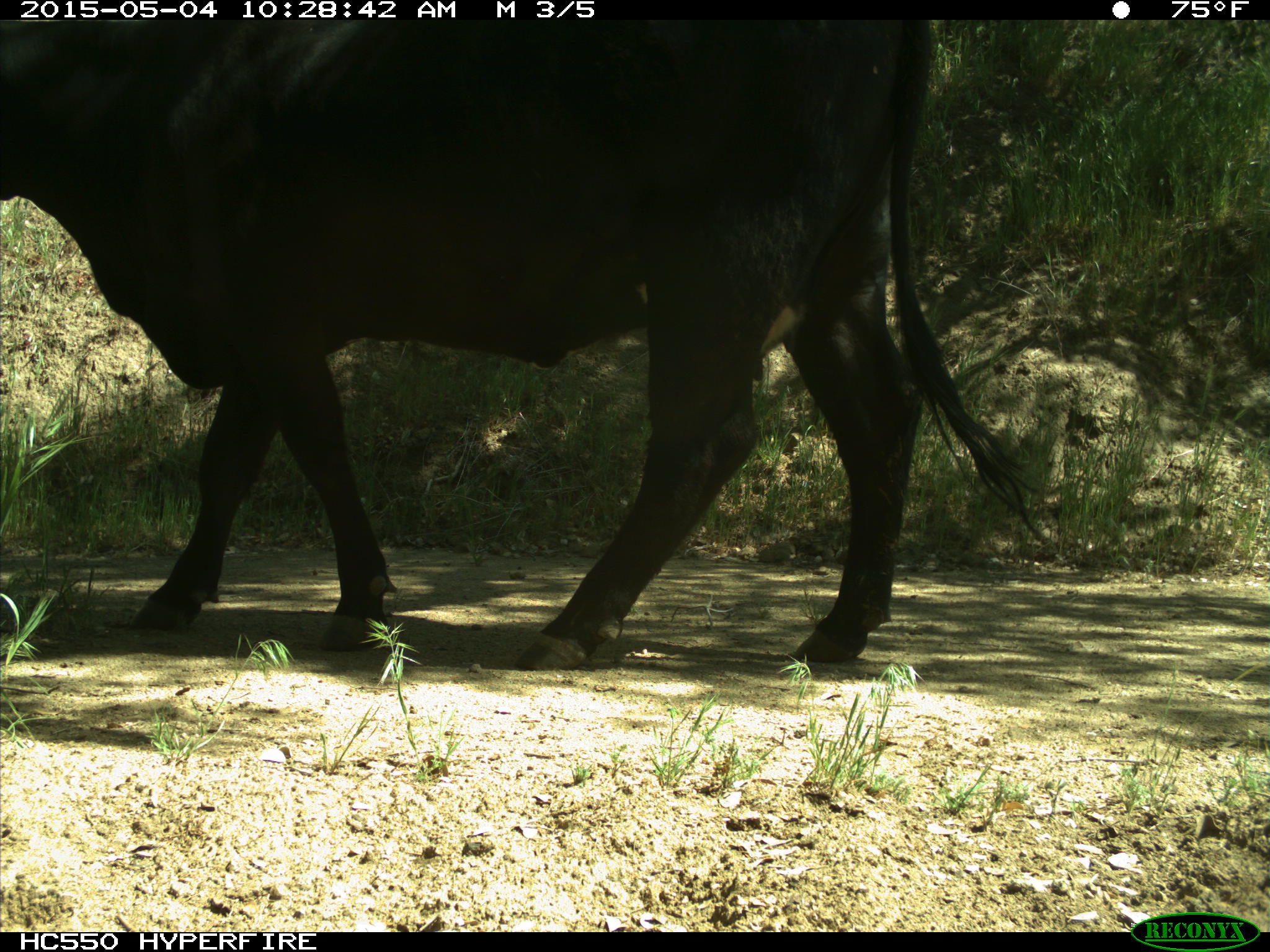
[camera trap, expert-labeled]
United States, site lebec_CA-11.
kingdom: Animalia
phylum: Chordata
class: Mammalia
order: Artiodactyla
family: Bovidae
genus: Bos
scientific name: Bos taurus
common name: domestic cow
Bos taurus (domestic cow).